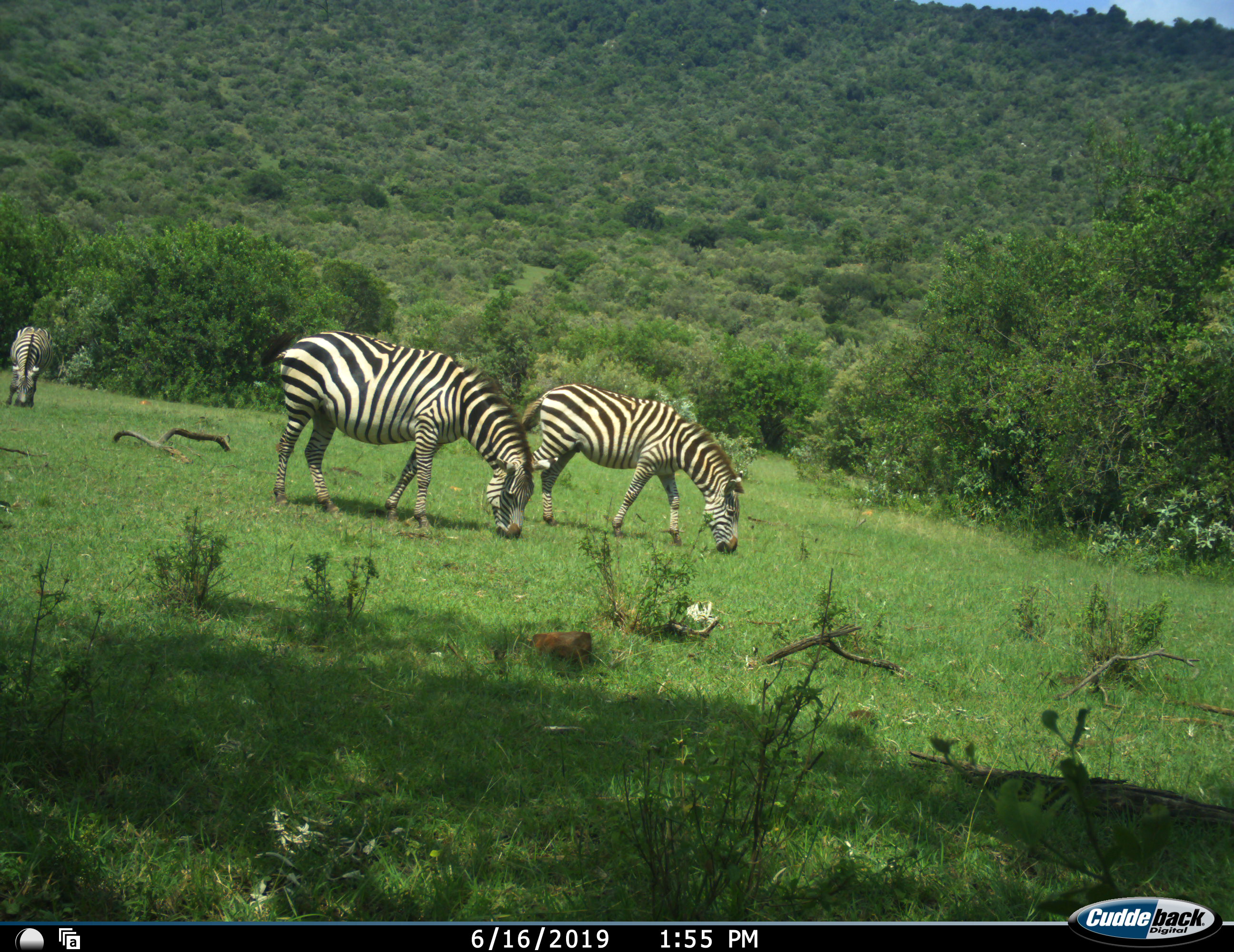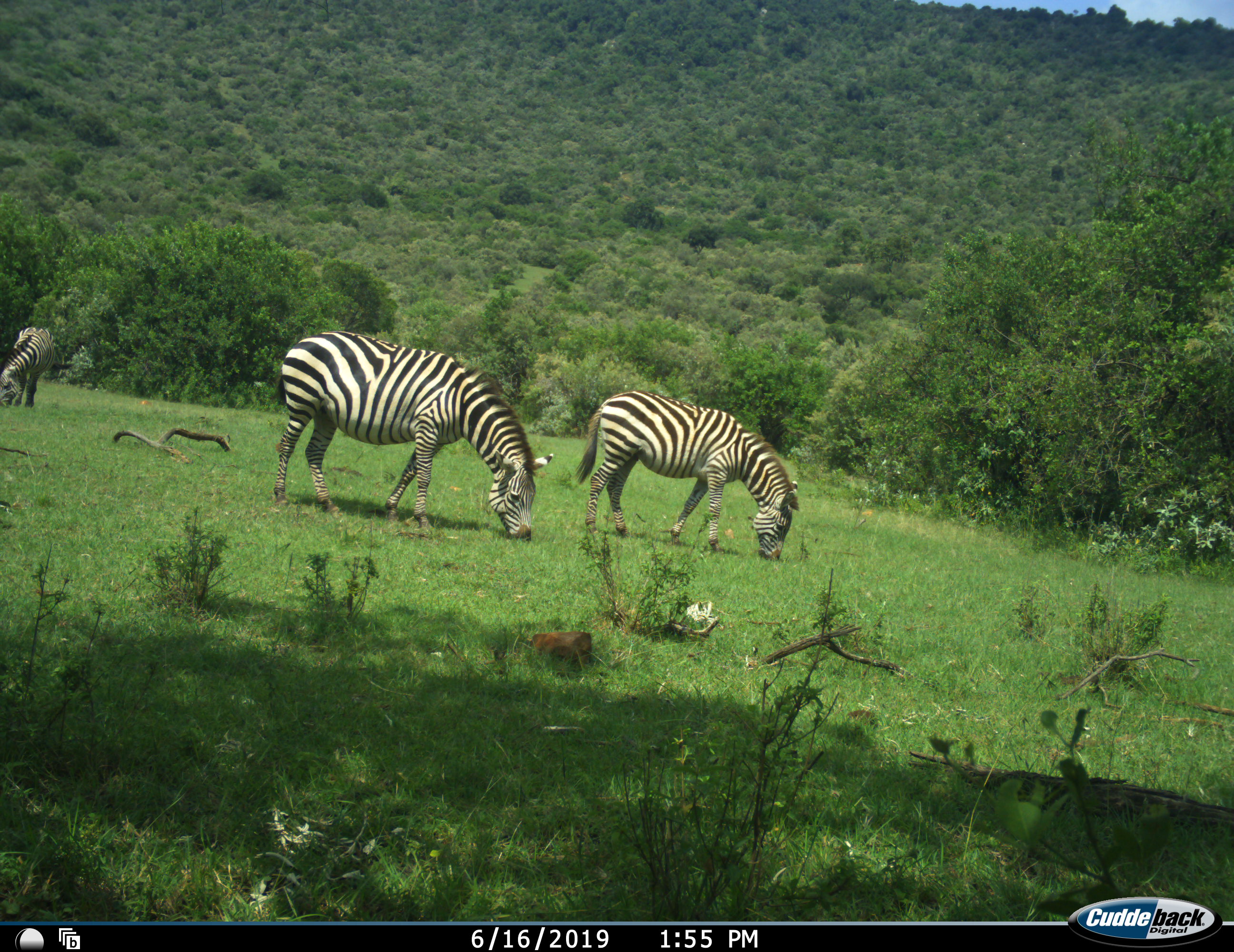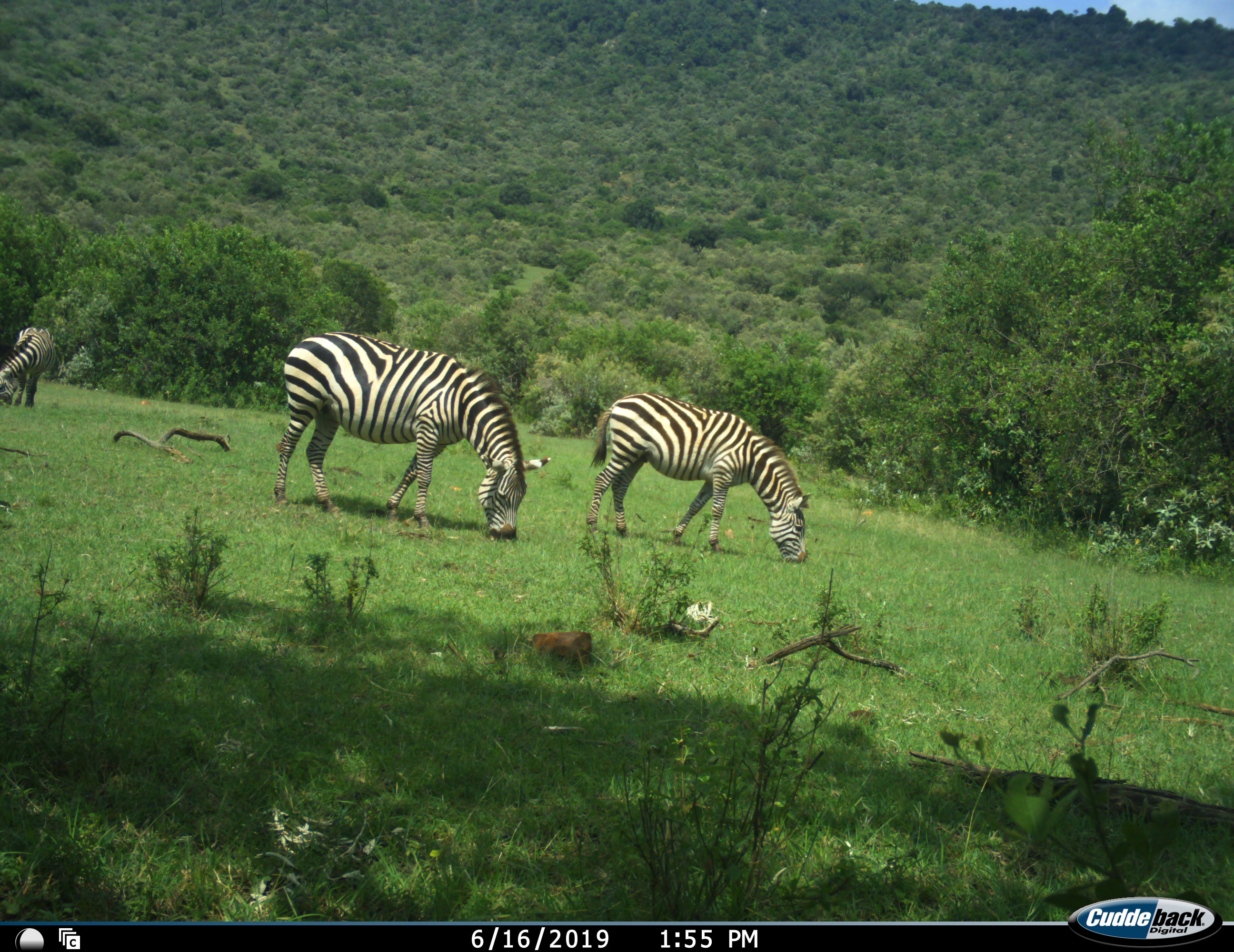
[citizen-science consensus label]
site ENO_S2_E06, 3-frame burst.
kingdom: Animalia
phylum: Chordata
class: Mammalia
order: Perissodactyla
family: Equidae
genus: Equus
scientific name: Equus quagga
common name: plains zebra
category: zebraplains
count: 3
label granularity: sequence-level